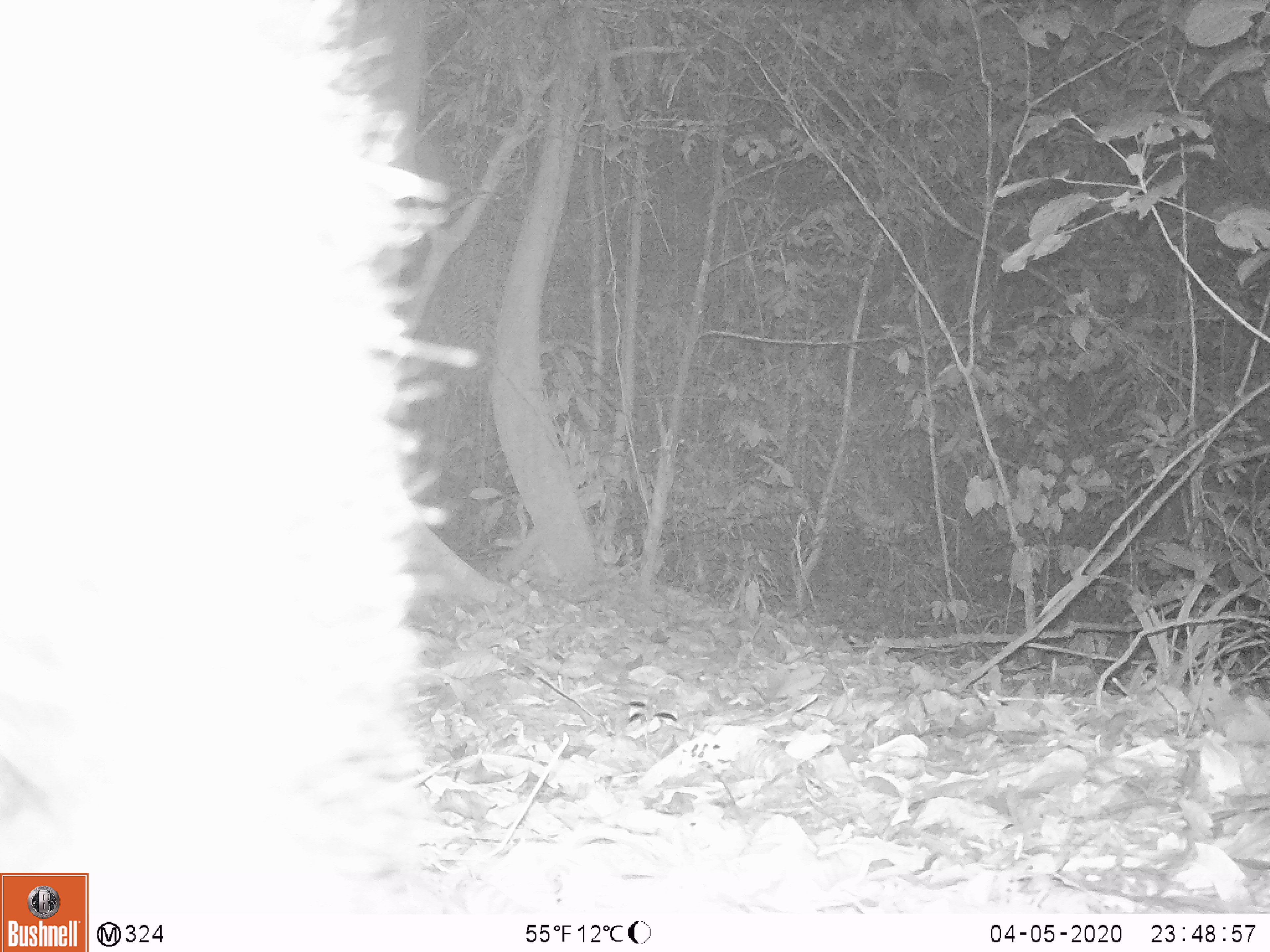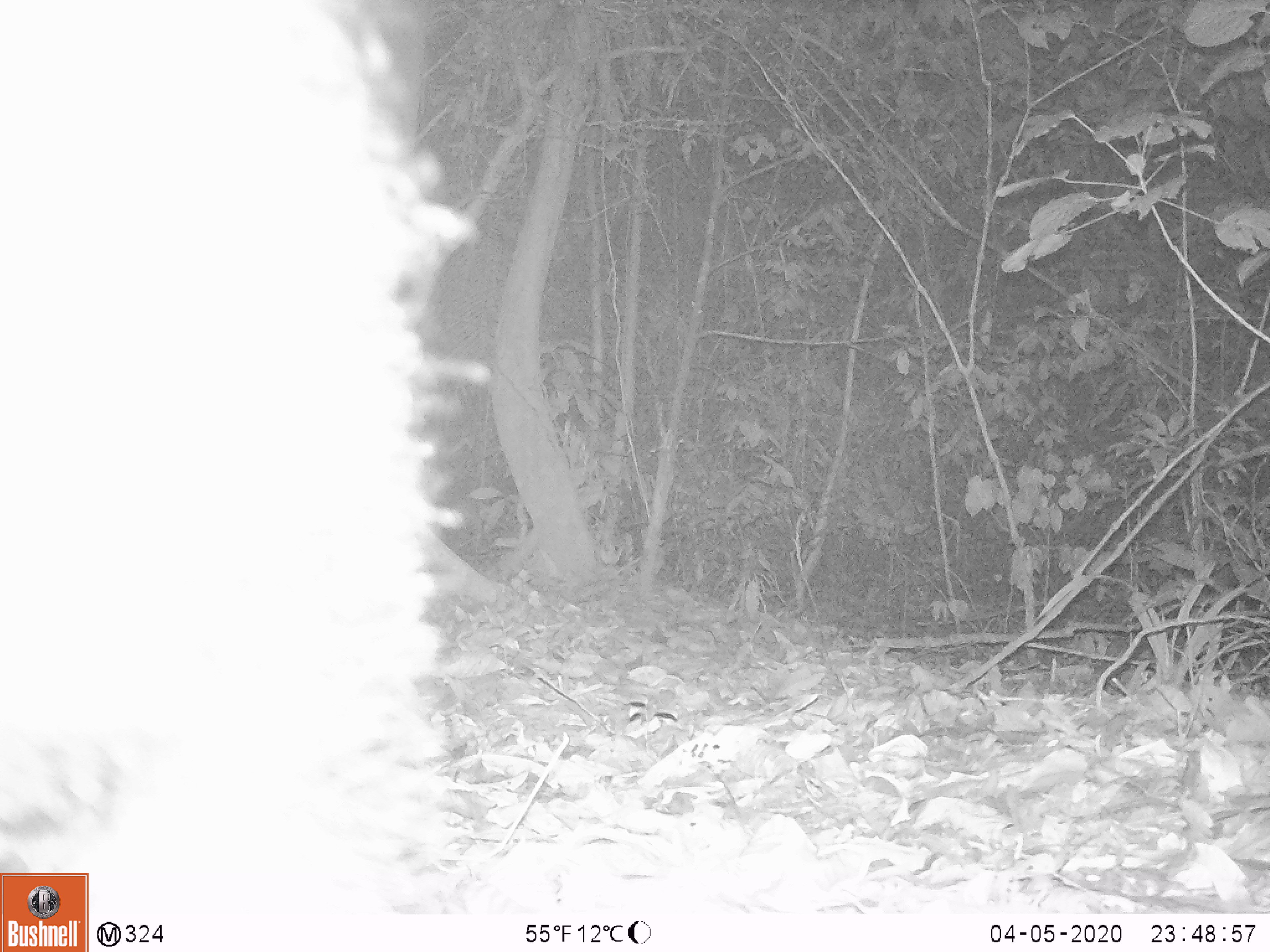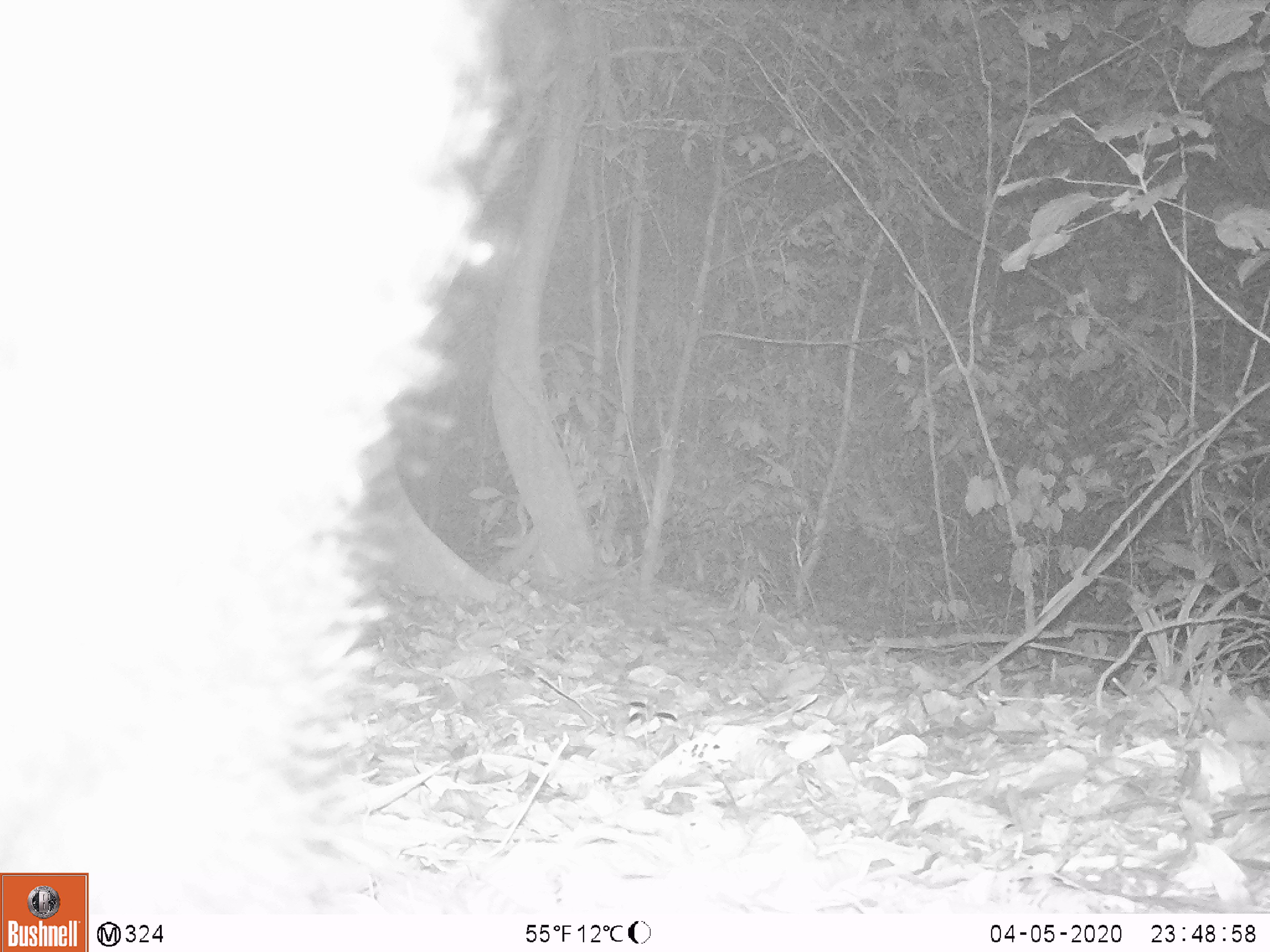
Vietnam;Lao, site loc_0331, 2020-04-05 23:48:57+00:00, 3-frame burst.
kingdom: Animalia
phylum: Chordata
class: Mammalia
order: Carnivora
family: Ursidae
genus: Ursus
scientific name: Ursus thibetanus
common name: asian black bear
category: asiatic black bear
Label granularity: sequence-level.